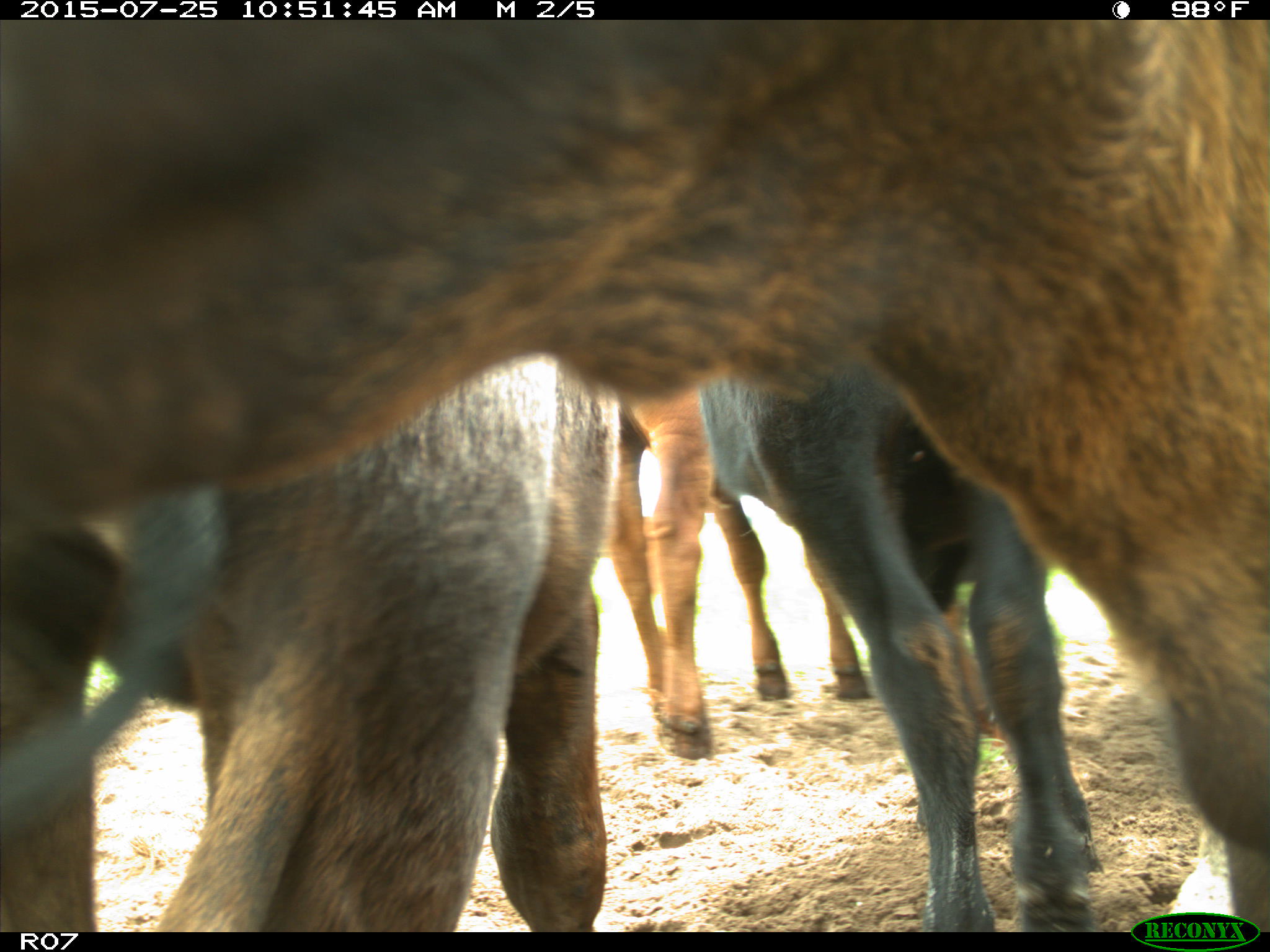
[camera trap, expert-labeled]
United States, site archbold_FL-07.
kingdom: Animalia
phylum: Chordata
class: Mammalia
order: Artiodactyla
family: Bovidae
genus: Bos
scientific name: Bos taurus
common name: domestic cow